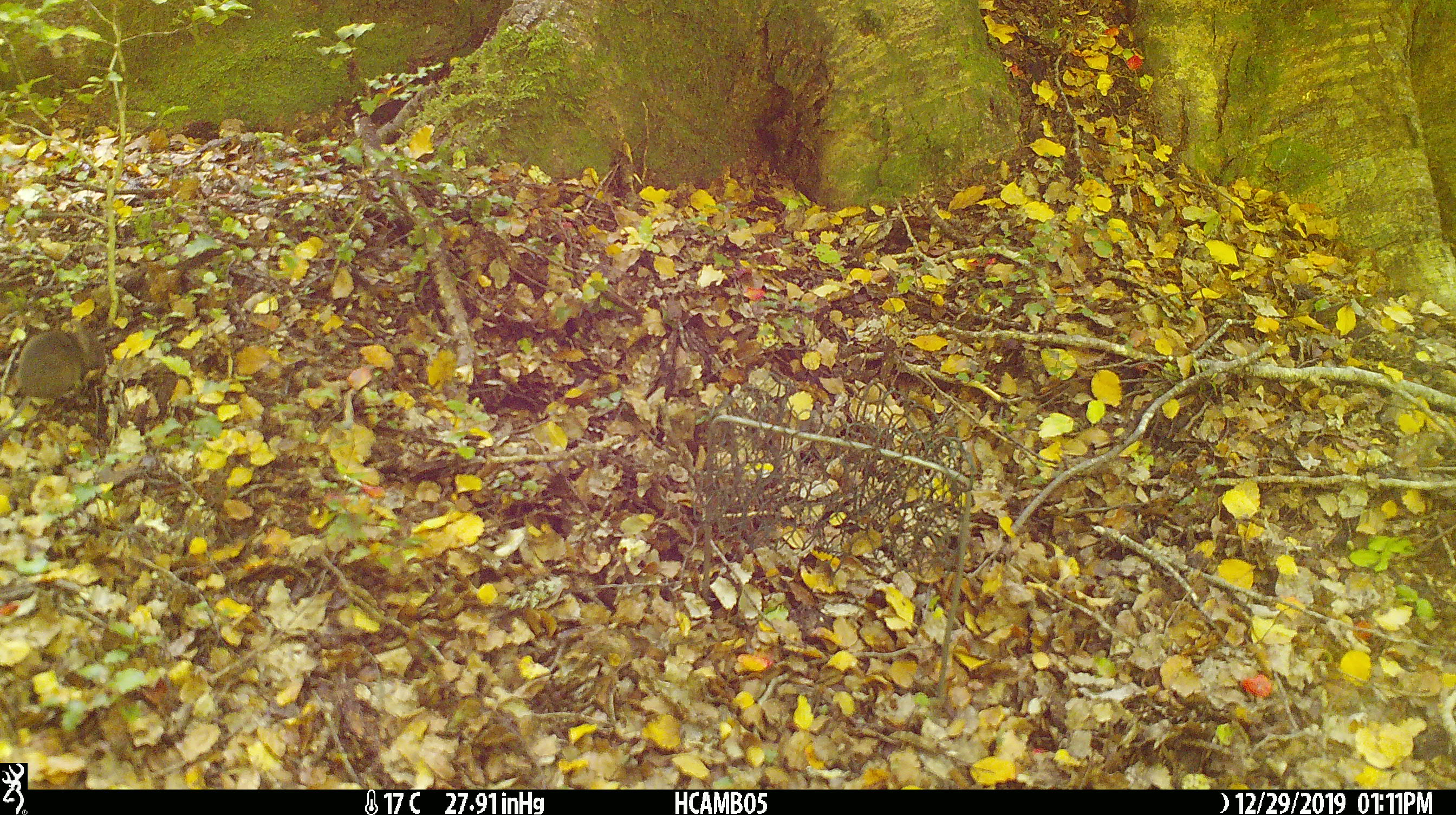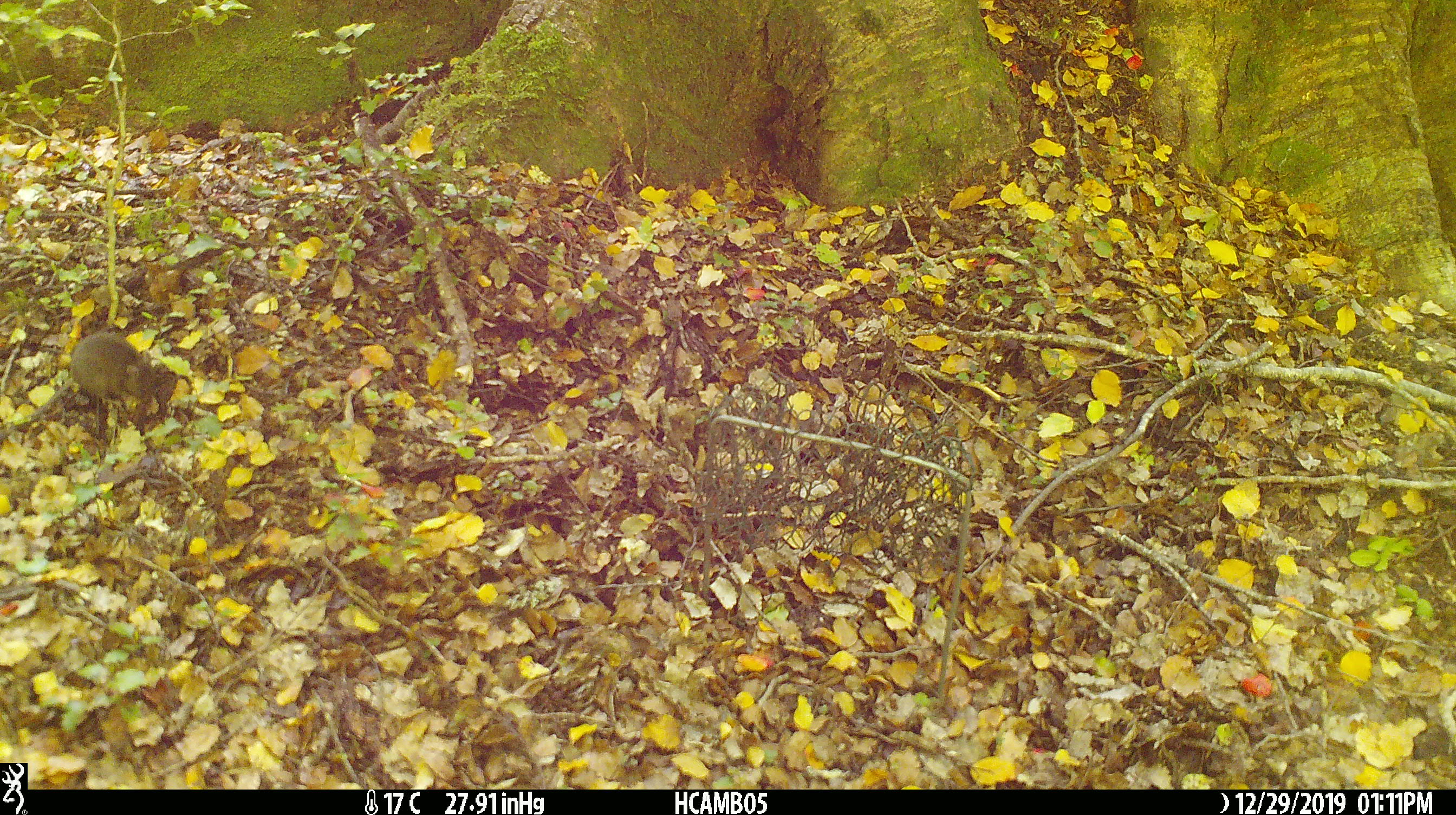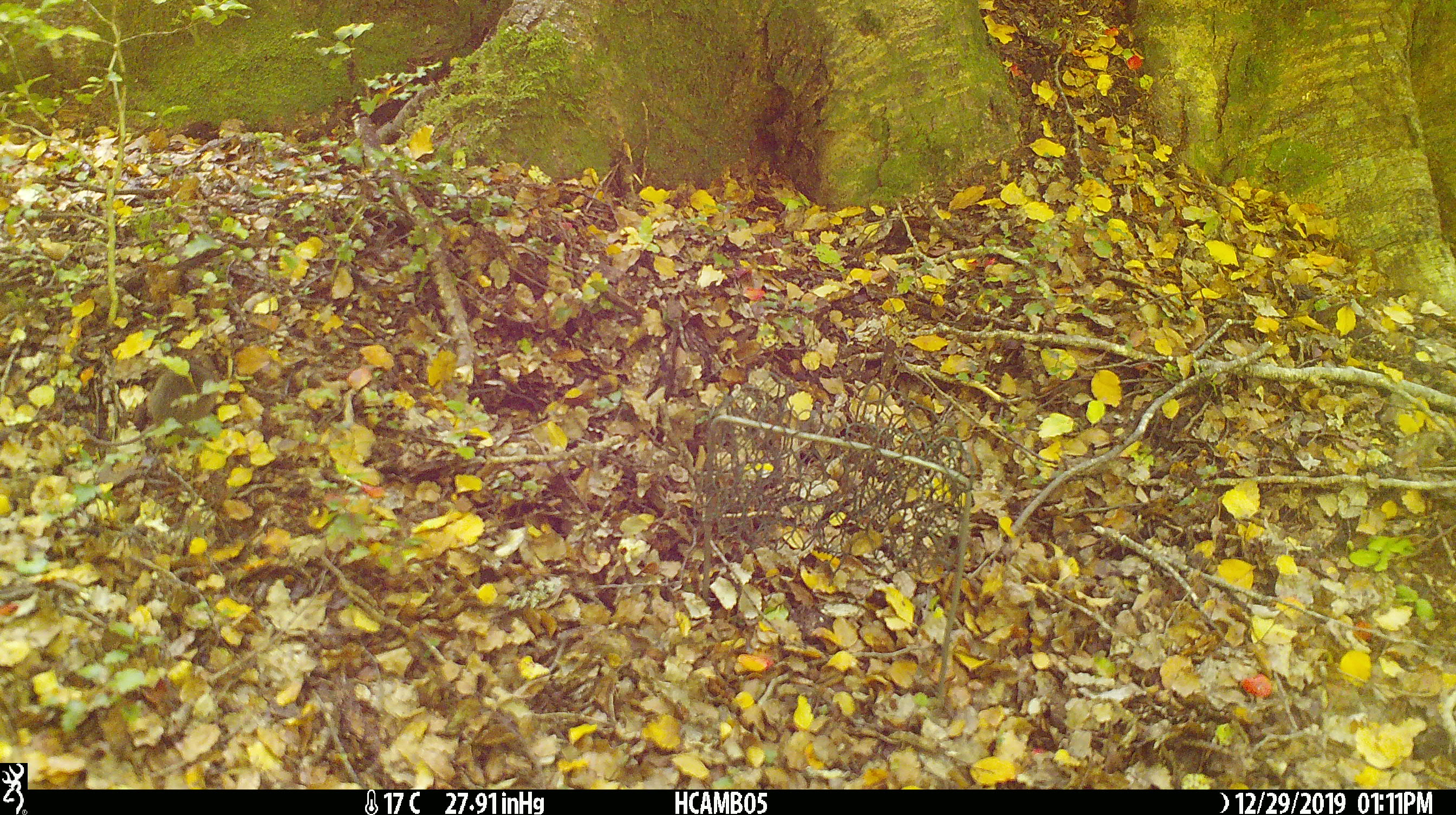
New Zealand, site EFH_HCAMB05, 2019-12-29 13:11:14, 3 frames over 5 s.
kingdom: Animalia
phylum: Chordata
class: Mammalia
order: Rodentia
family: Muridae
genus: Mus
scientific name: Mus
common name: mouse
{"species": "mouse (Mus)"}